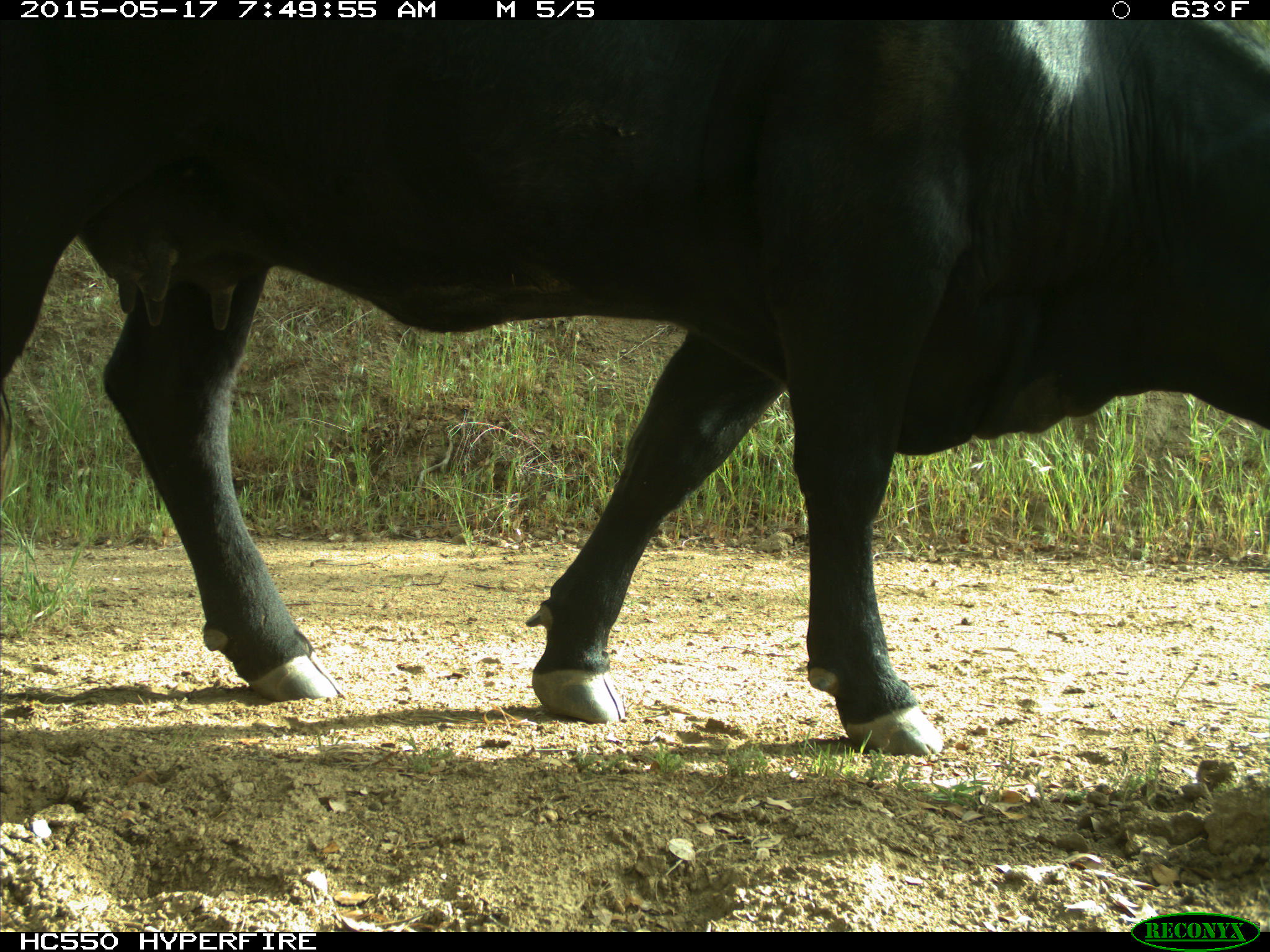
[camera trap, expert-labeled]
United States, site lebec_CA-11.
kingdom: Animalia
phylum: Chordata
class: Mammalia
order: Artiodactyla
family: Bovidae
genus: Bos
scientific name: Bos taurus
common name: domestic cow